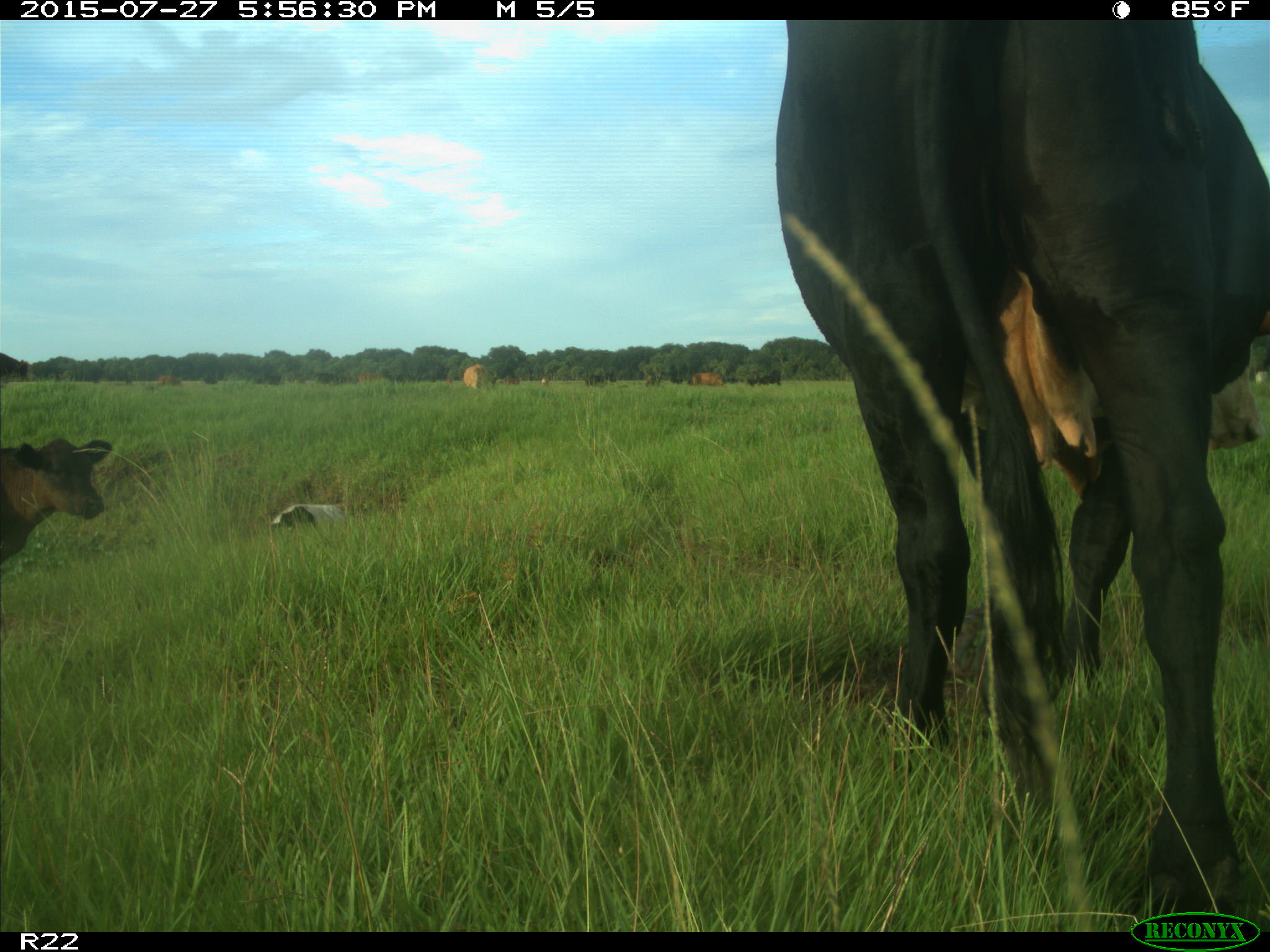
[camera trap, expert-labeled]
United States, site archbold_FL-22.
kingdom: Animalia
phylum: Chordata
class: Mammalia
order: Artiodactyla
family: Bovidae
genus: Bos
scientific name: Bos taurus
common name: domestic cow